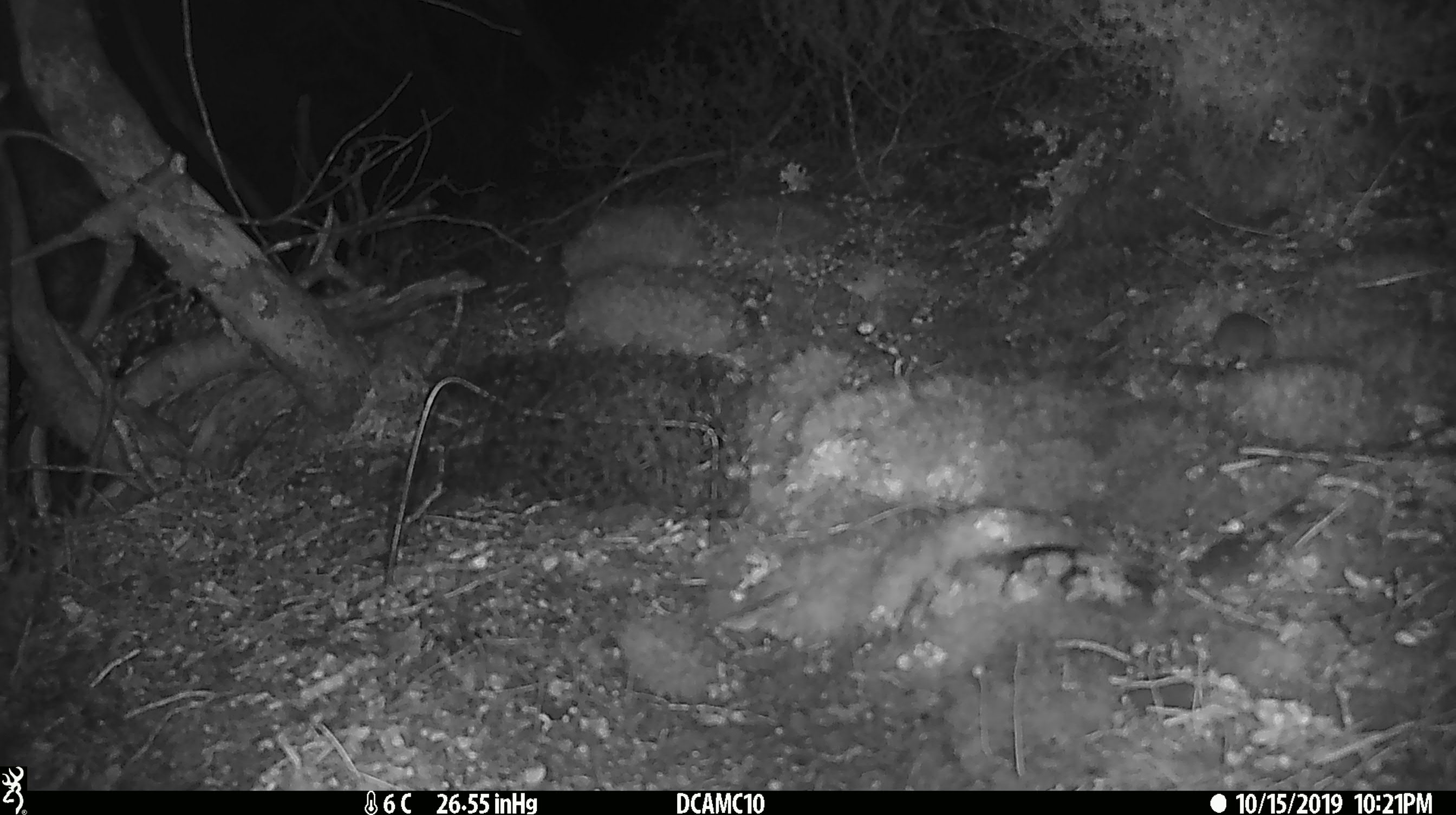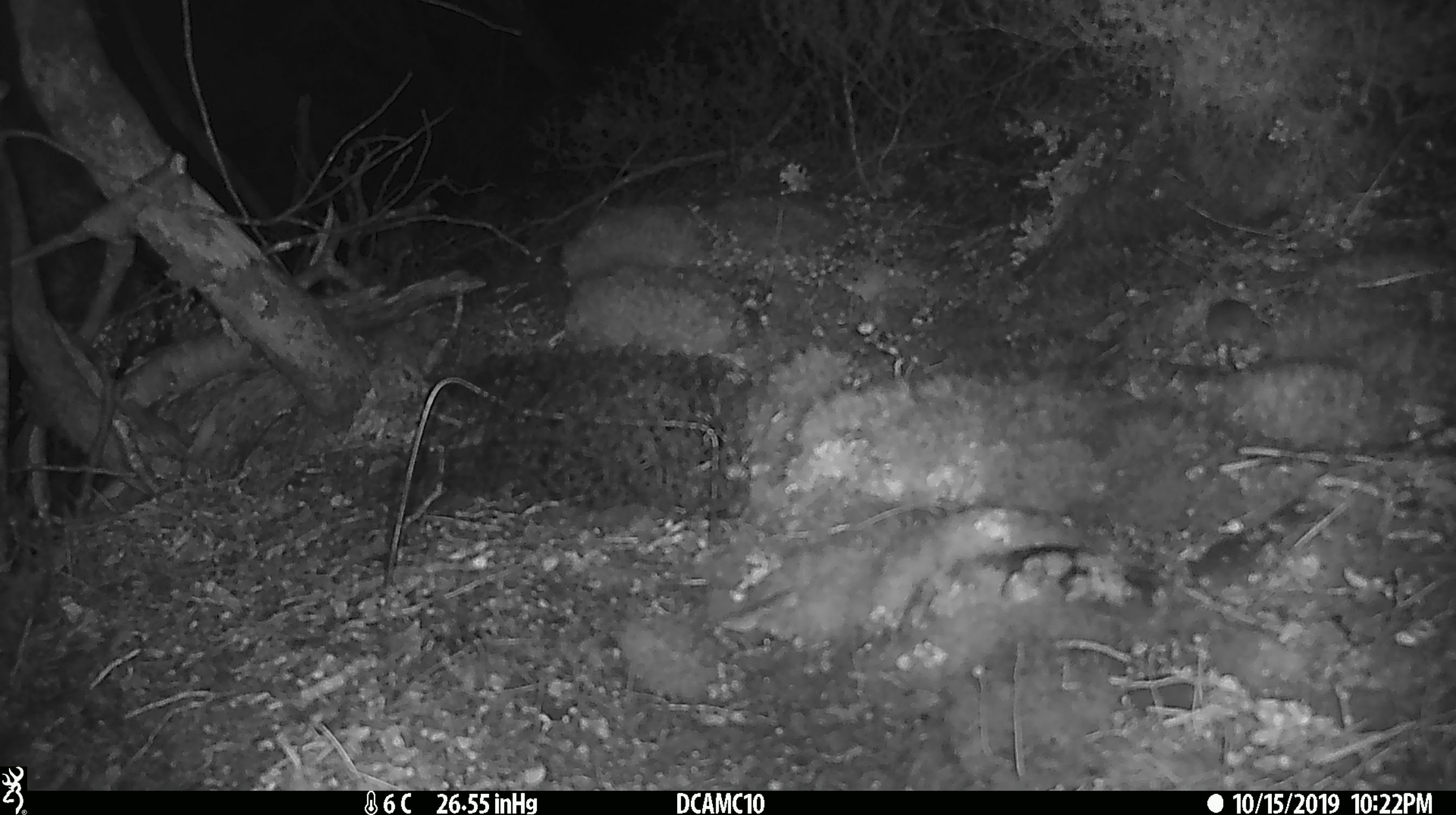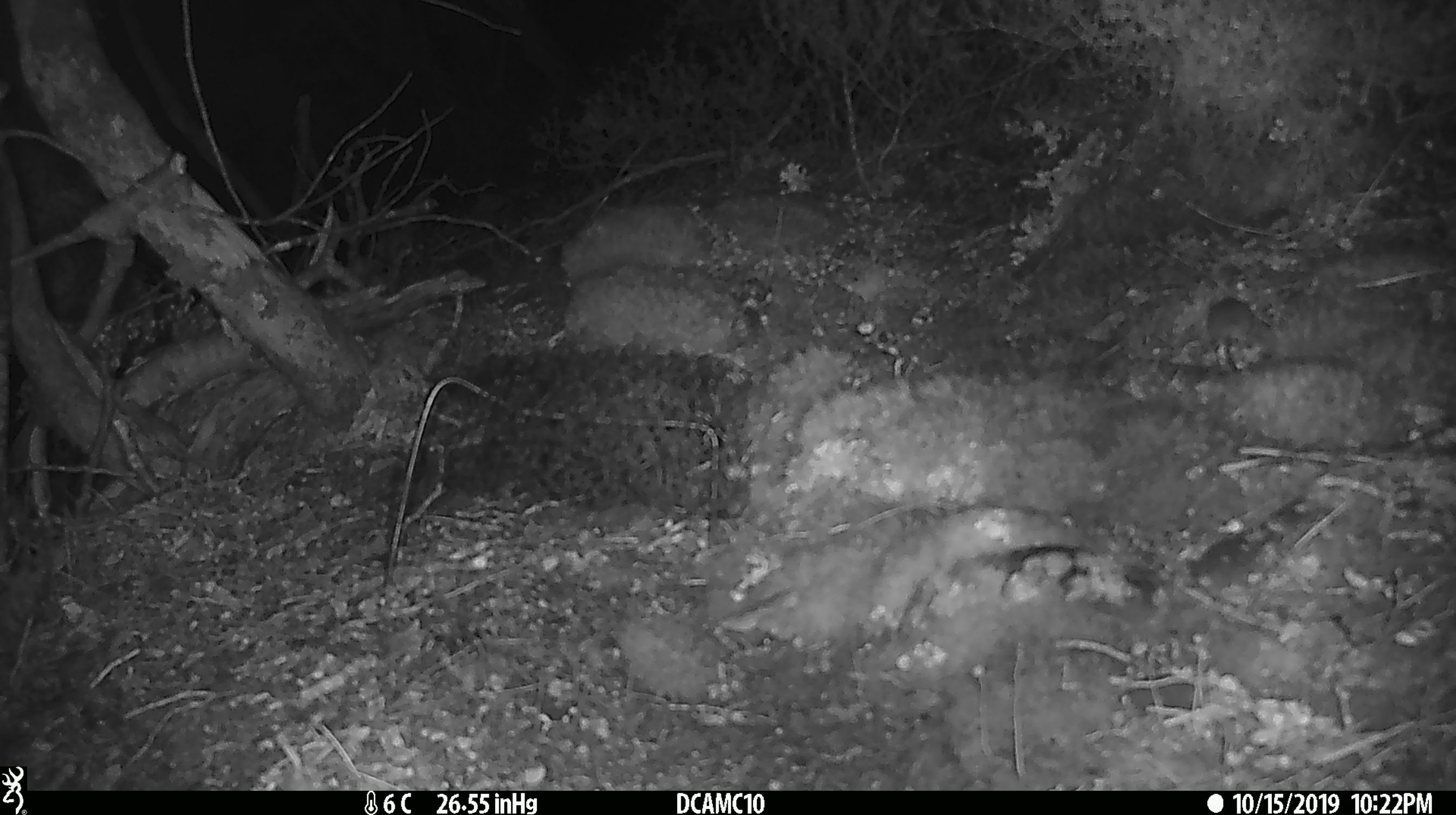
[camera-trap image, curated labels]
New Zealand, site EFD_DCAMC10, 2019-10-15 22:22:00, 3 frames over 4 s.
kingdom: Animalia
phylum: Chordata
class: Mammalia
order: Rodentia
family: Muridae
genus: Mus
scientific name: Mus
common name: mouse